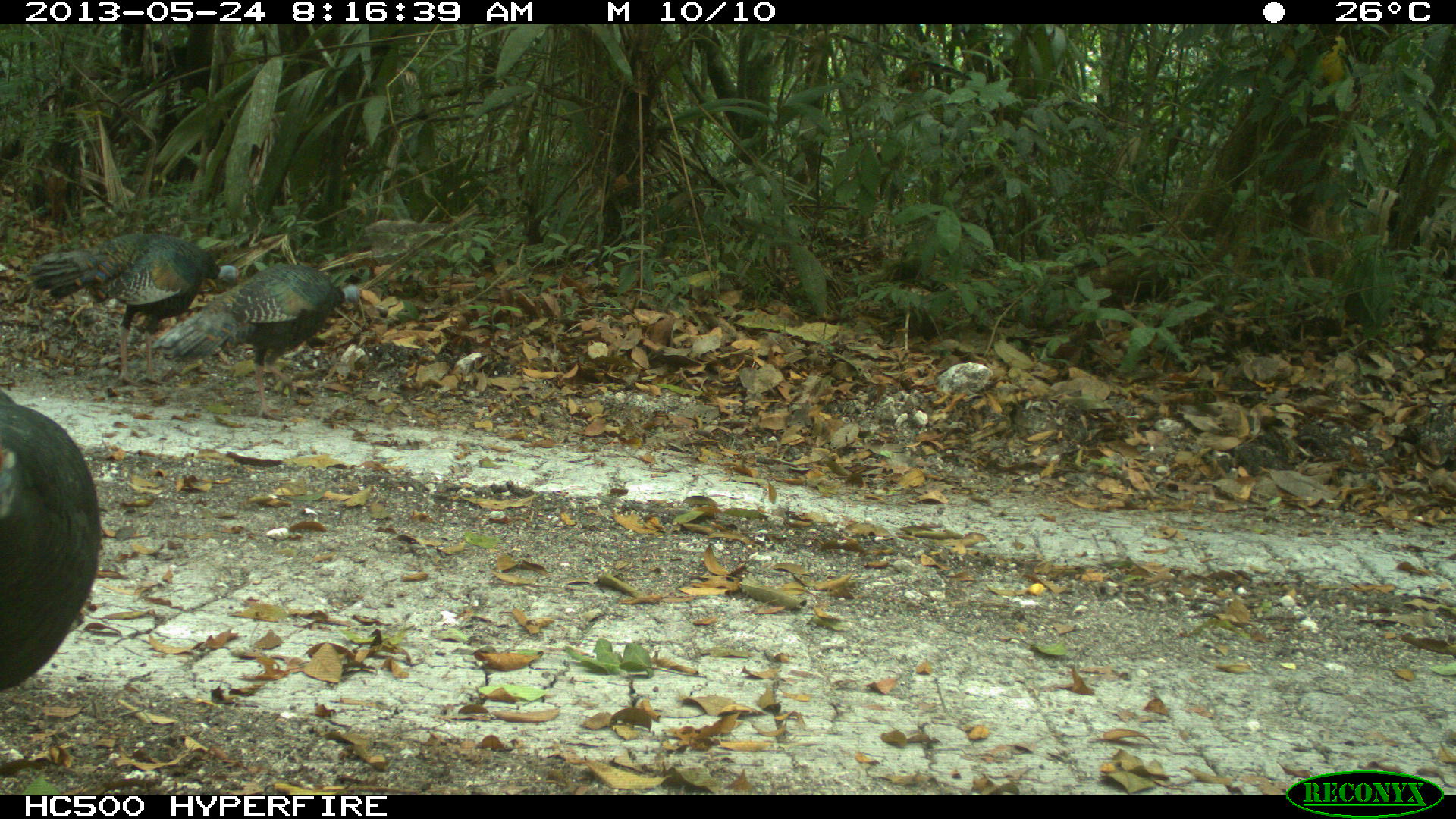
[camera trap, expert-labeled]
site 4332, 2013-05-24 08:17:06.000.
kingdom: Animalia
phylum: Chordata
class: Aves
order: Galliformes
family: Phasianidae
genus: Meleagris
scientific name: Meleagris ocellata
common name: ocellated turkey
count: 3